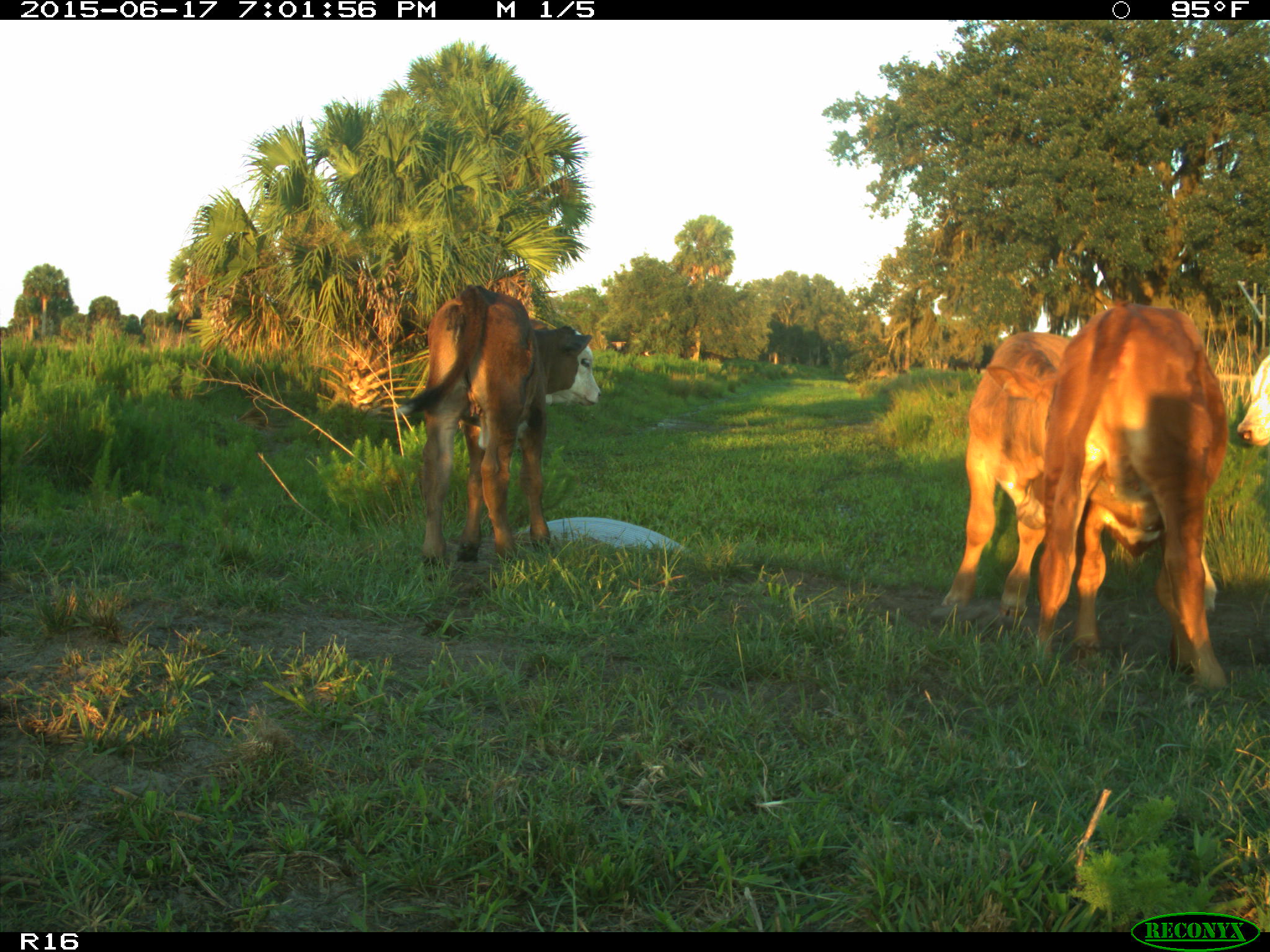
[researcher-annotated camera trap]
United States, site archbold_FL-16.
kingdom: Animalia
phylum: Chordata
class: Mammalia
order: Artiodactyla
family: Bovidae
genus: Bos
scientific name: Bos taurus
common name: domestic cow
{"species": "Bos taurus (domestic cow)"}